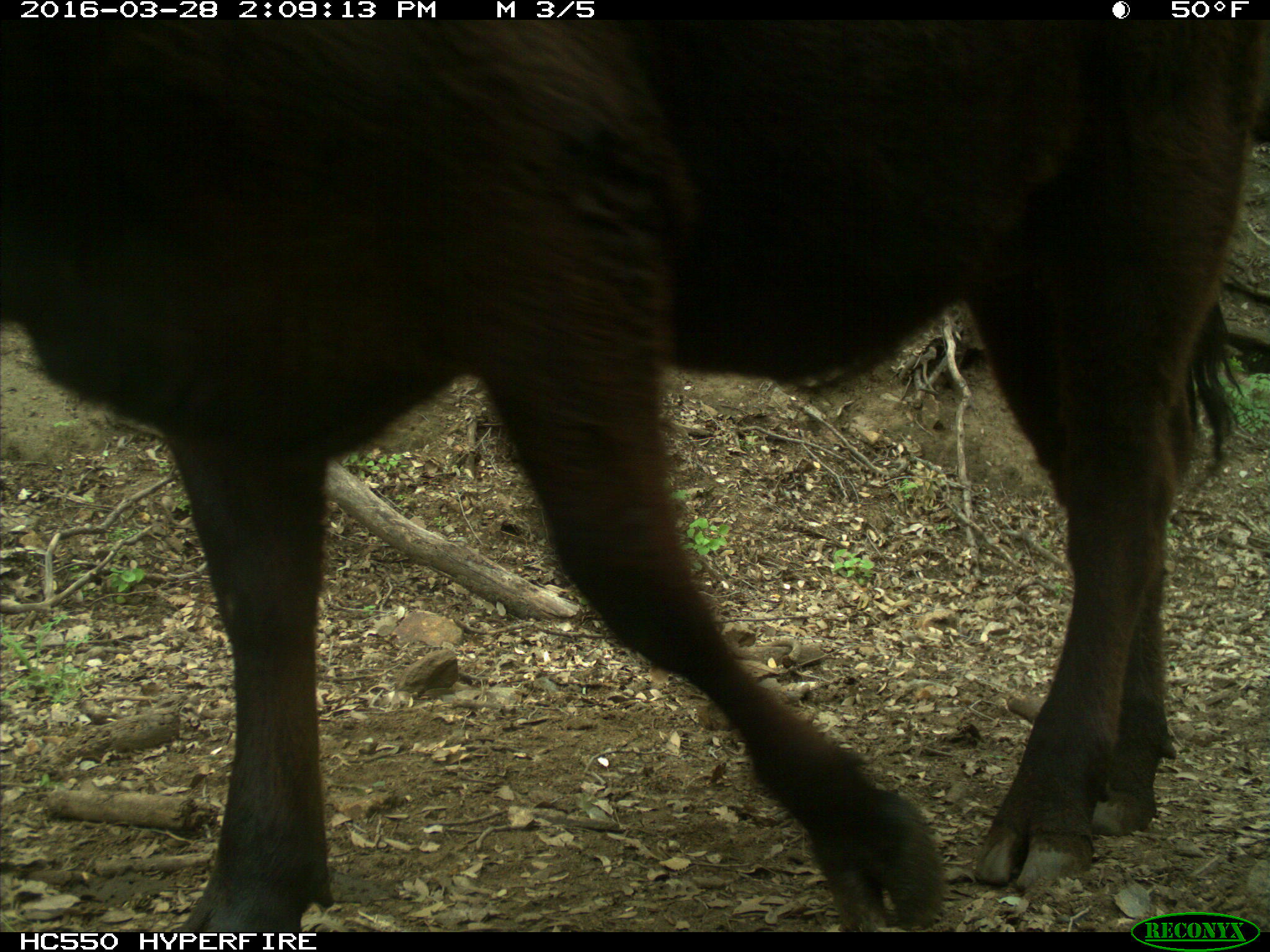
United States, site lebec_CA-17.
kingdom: Animalia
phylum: Chordata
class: Mammalia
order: Artiodactyla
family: Bovidae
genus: Bos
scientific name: Bos taurus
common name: domestic cow